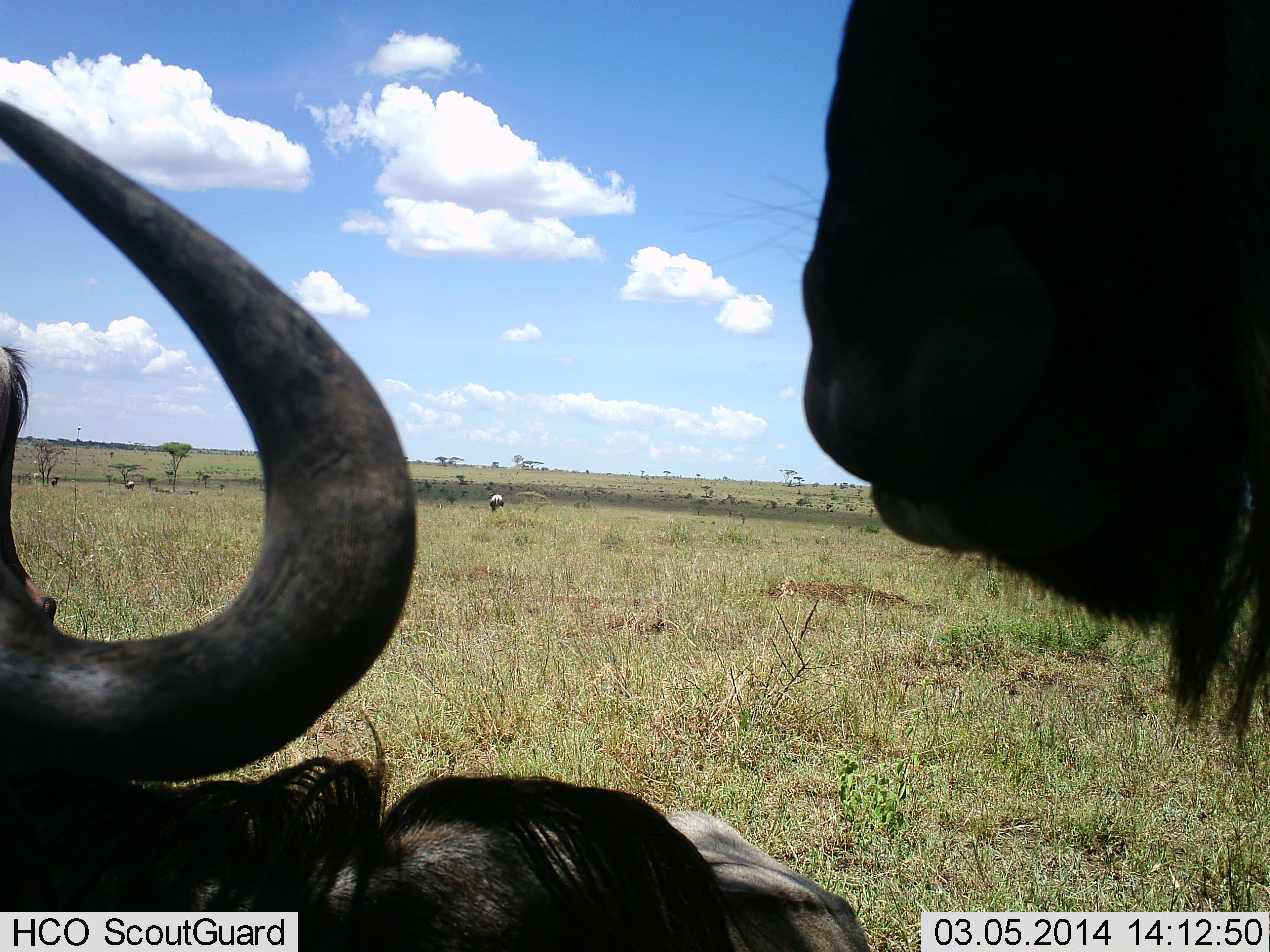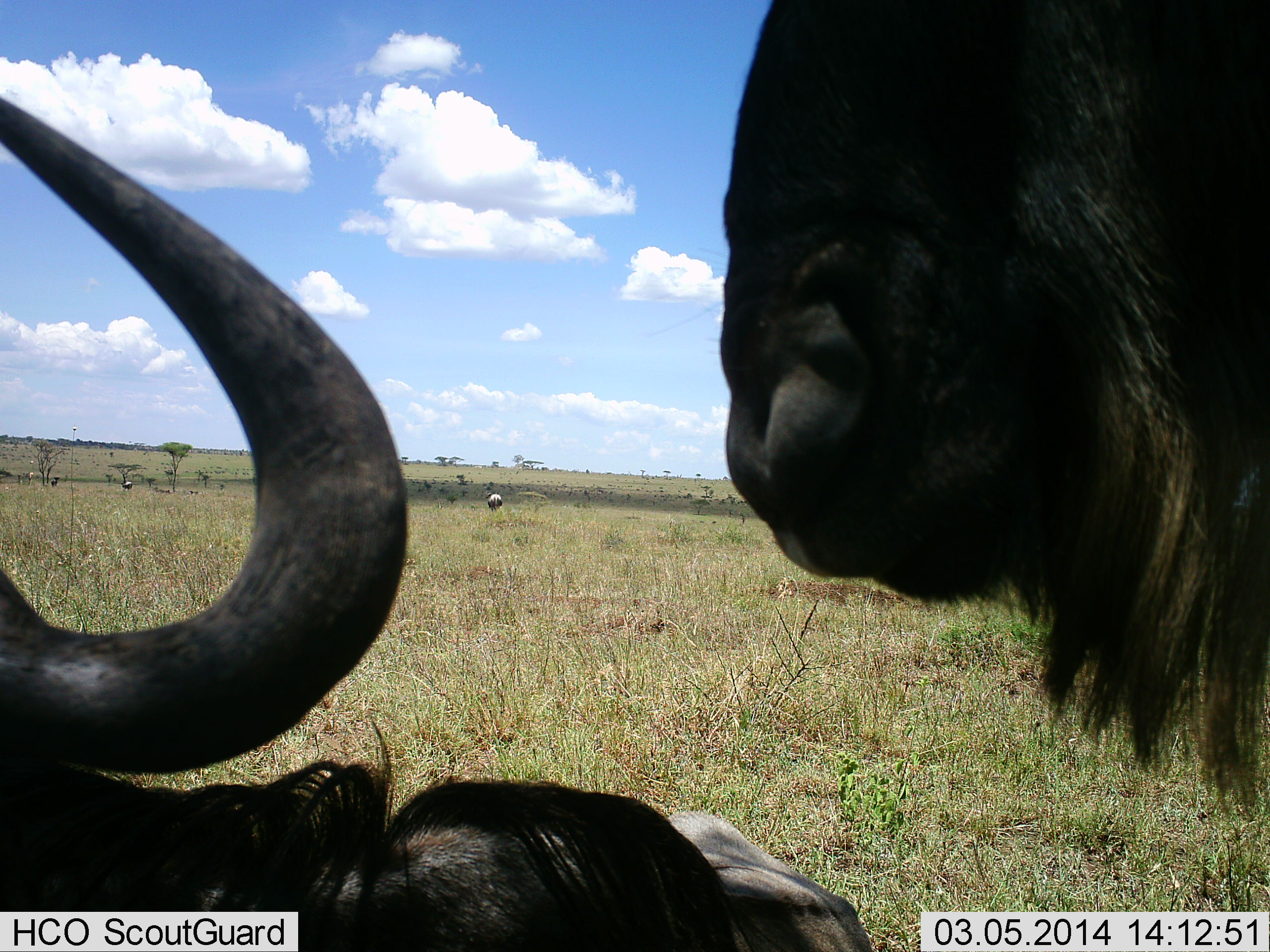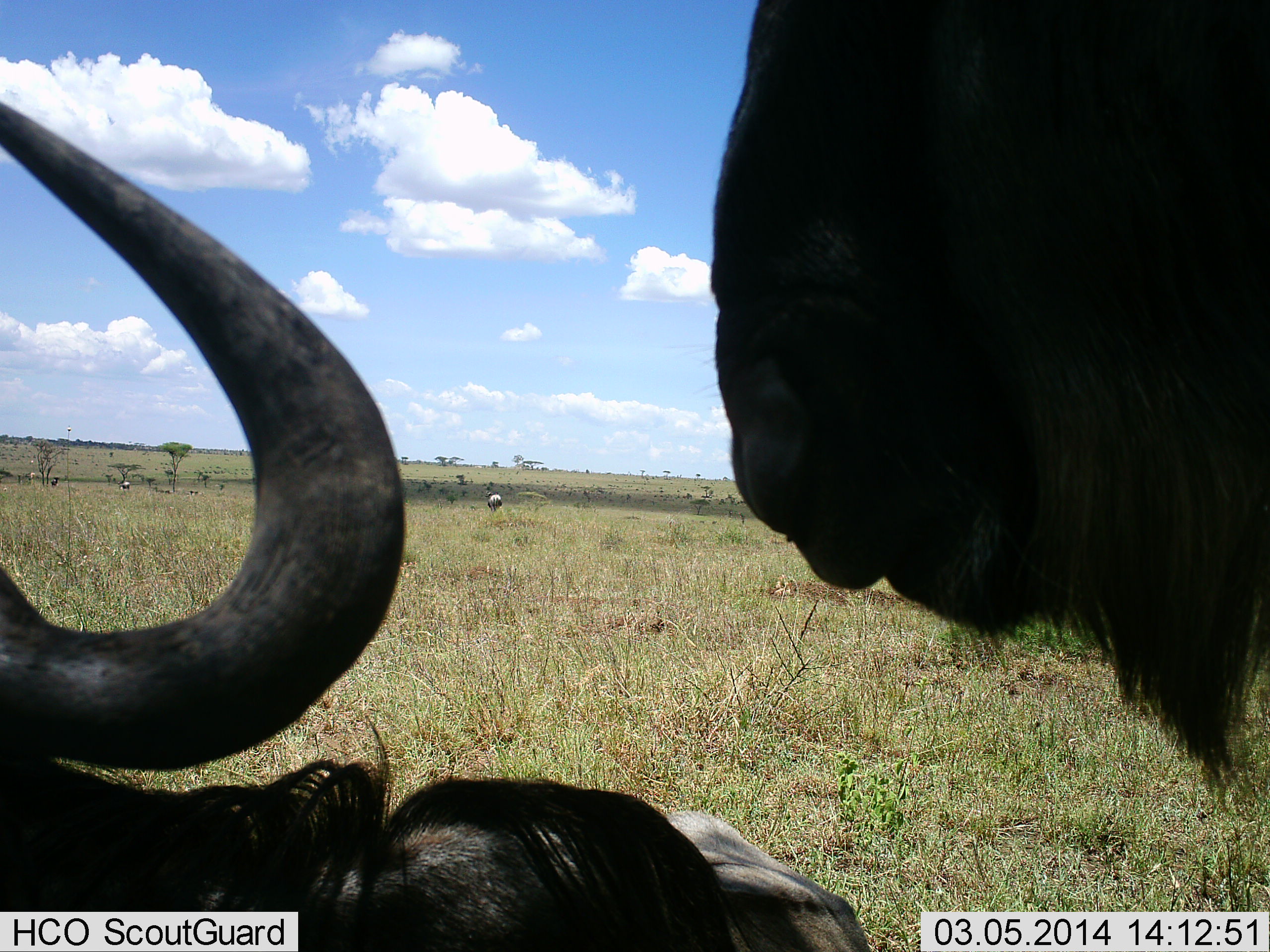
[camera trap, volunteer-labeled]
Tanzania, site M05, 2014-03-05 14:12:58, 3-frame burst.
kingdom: Animalia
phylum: Chordata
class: Mammalia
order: Artiodactyla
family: Bovidae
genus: Connochaetes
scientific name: Connochaetes taurinus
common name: blue wildebeest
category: wildebeest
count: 3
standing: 73%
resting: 100%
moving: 0%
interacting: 0%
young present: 0%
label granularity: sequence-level